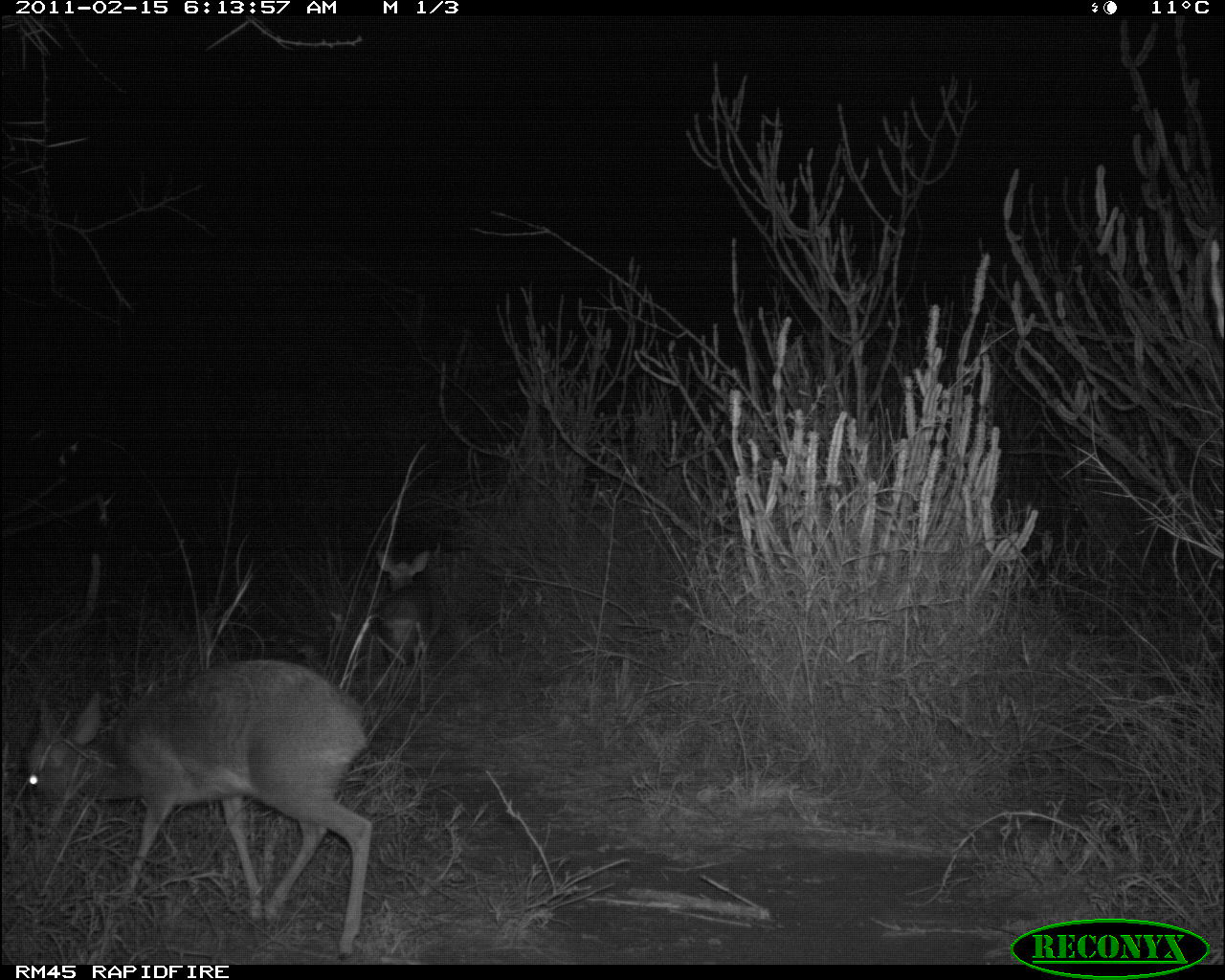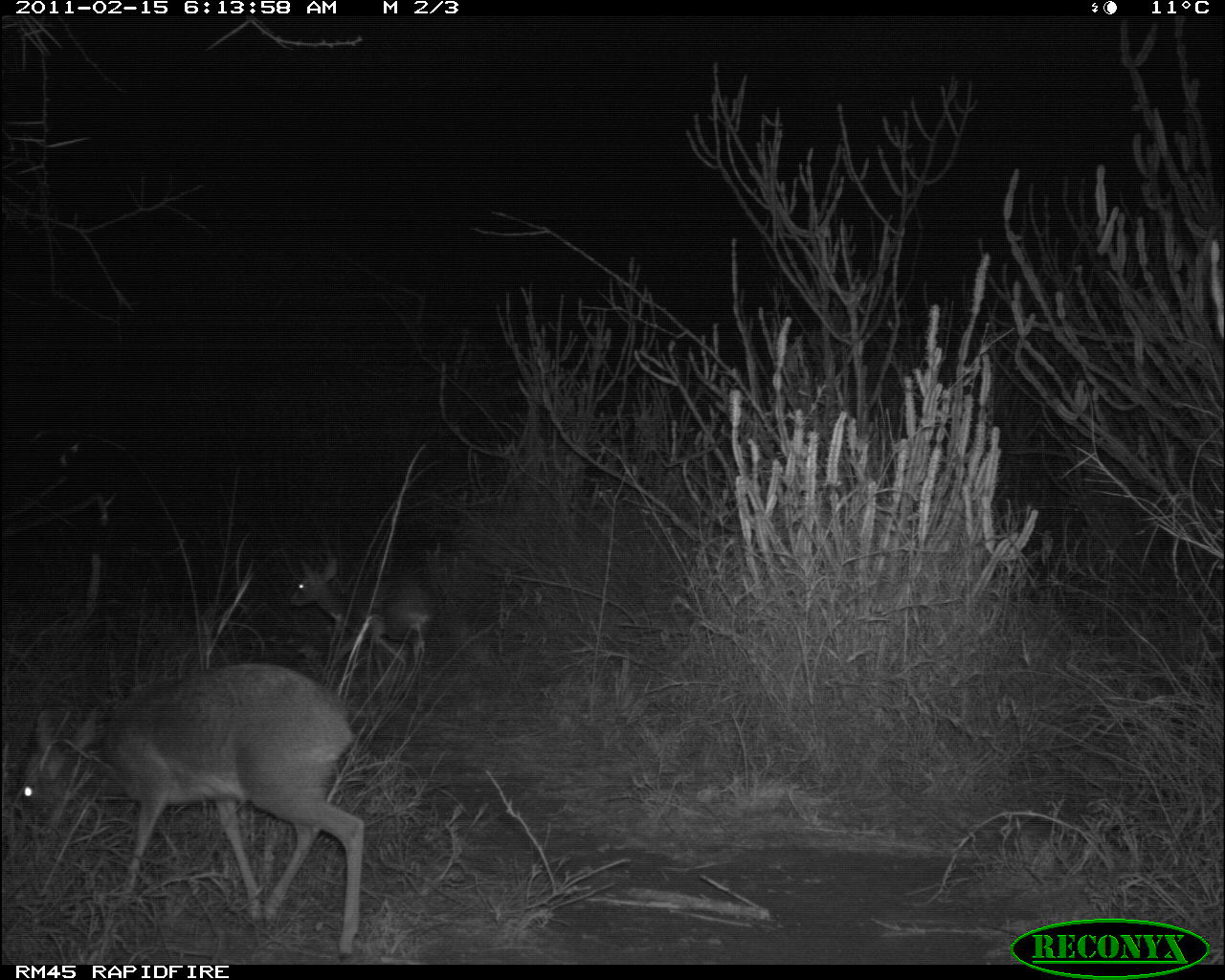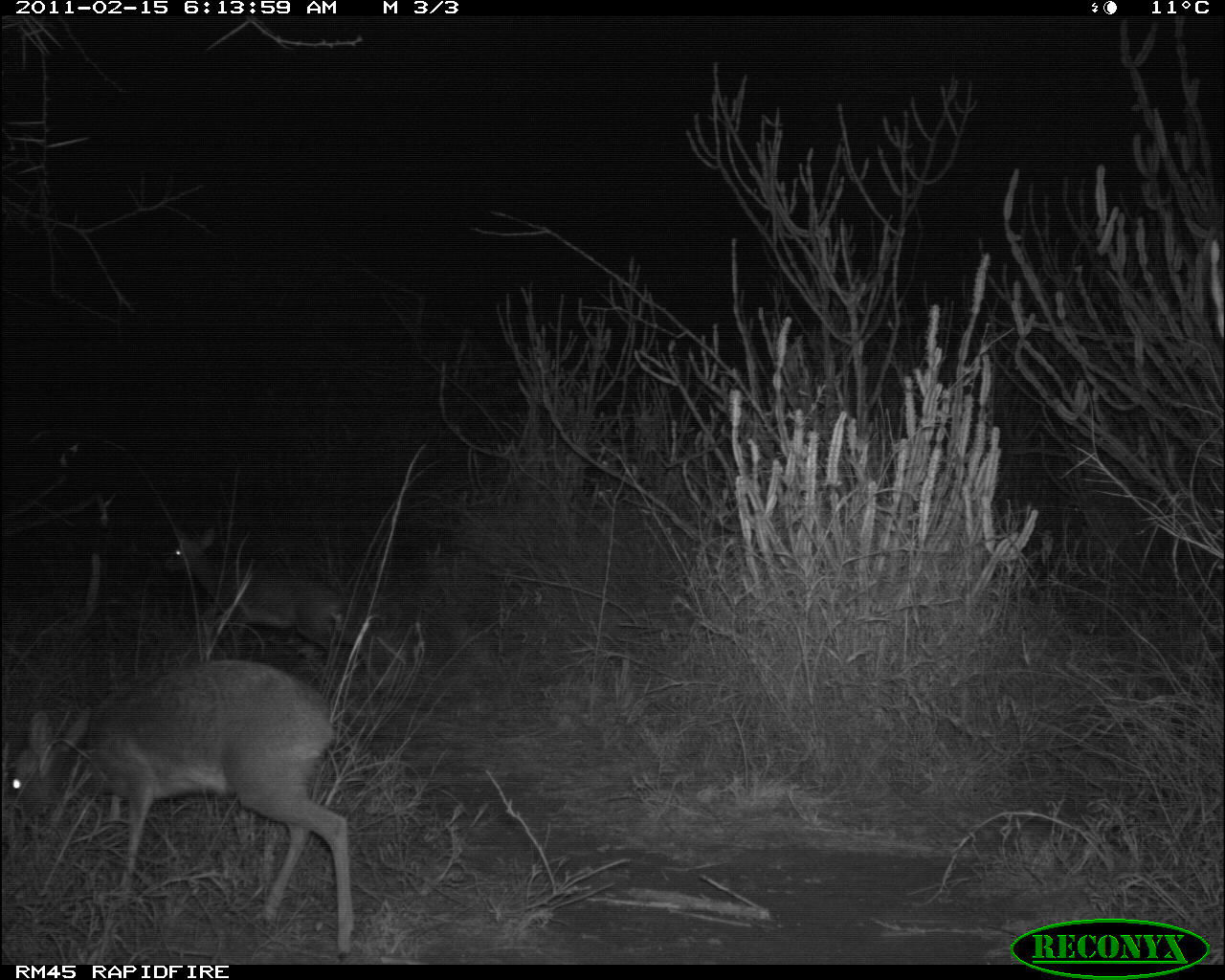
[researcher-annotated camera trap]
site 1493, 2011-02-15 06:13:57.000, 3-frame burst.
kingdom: Animalia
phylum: Chordata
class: Mammalia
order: Artiodactyla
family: Bovidae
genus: Madoqua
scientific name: Madoqua guentheri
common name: günther's dik-dik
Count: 2.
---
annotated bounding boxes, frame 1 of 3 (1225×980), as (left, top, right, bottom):
madoqua guentheri: (26, 658, 374, 960)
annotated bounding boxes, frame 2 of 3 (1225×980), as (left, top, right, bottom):
madoqua guentheri: (13, 661, 365, 960); (288, 555, 431, 669)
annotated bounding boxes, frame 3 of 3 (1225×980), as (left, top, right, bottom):
madoqua guentheri: (2, 656, 355, 959); (163, 520, 346, 653)